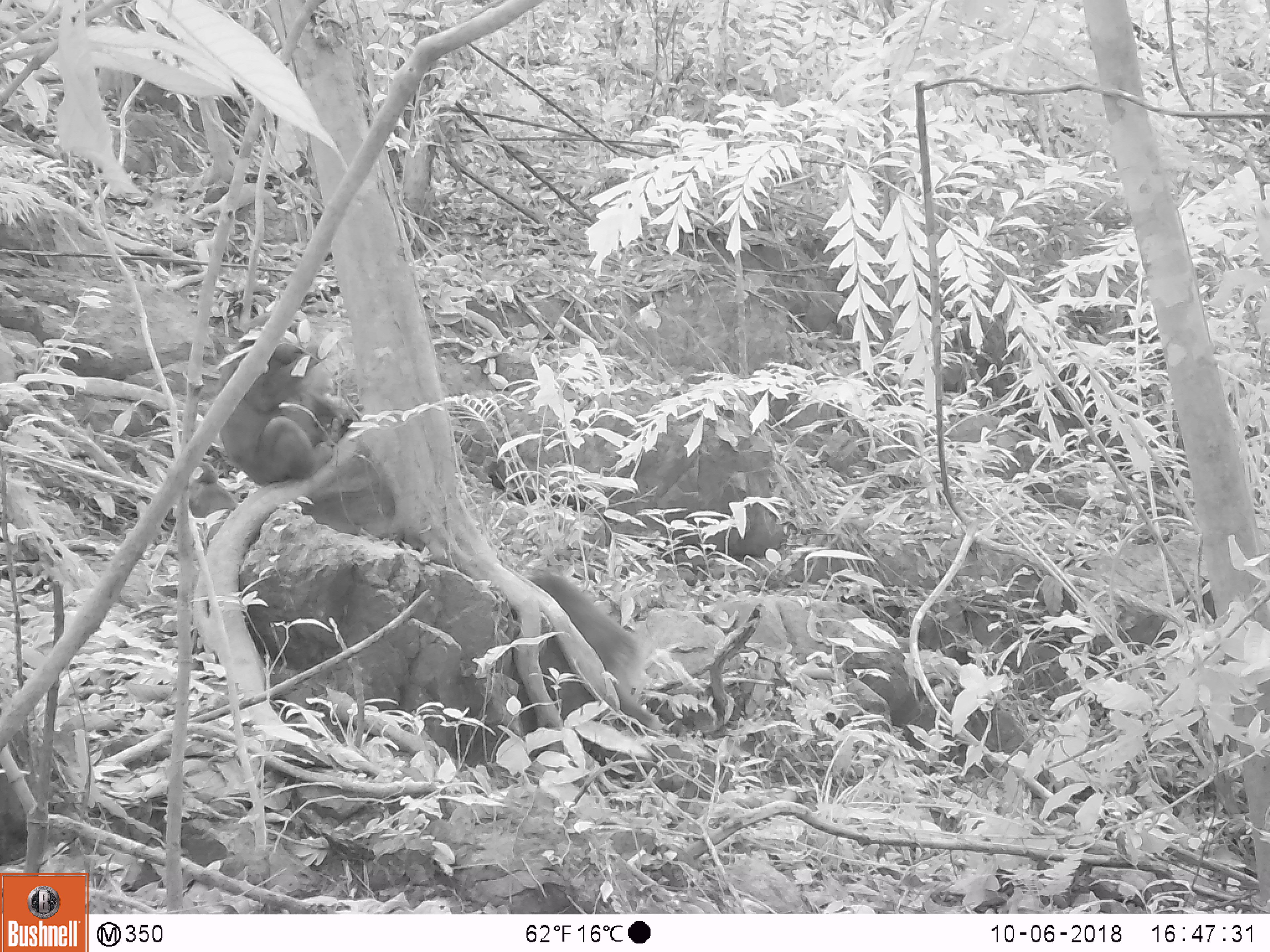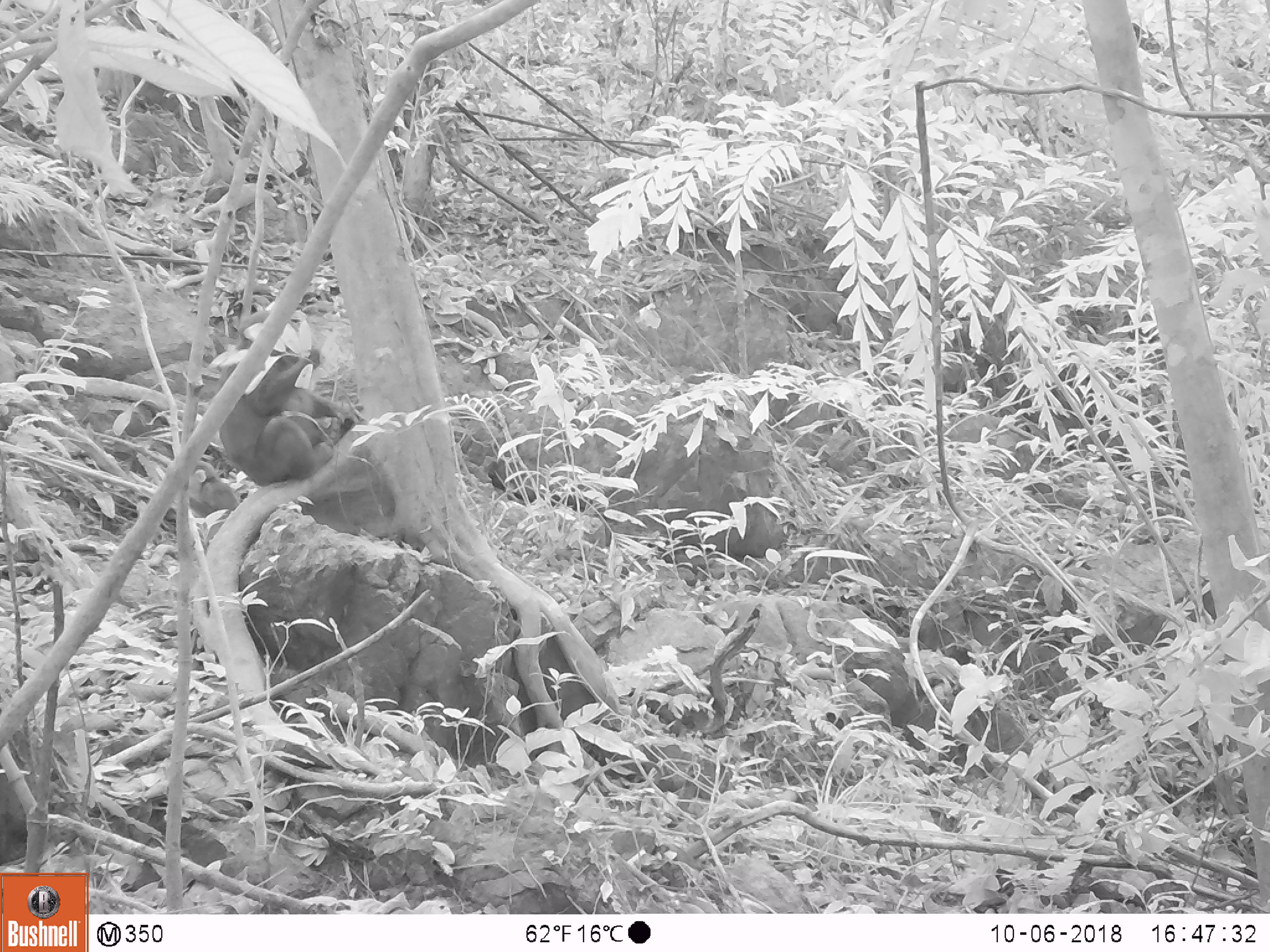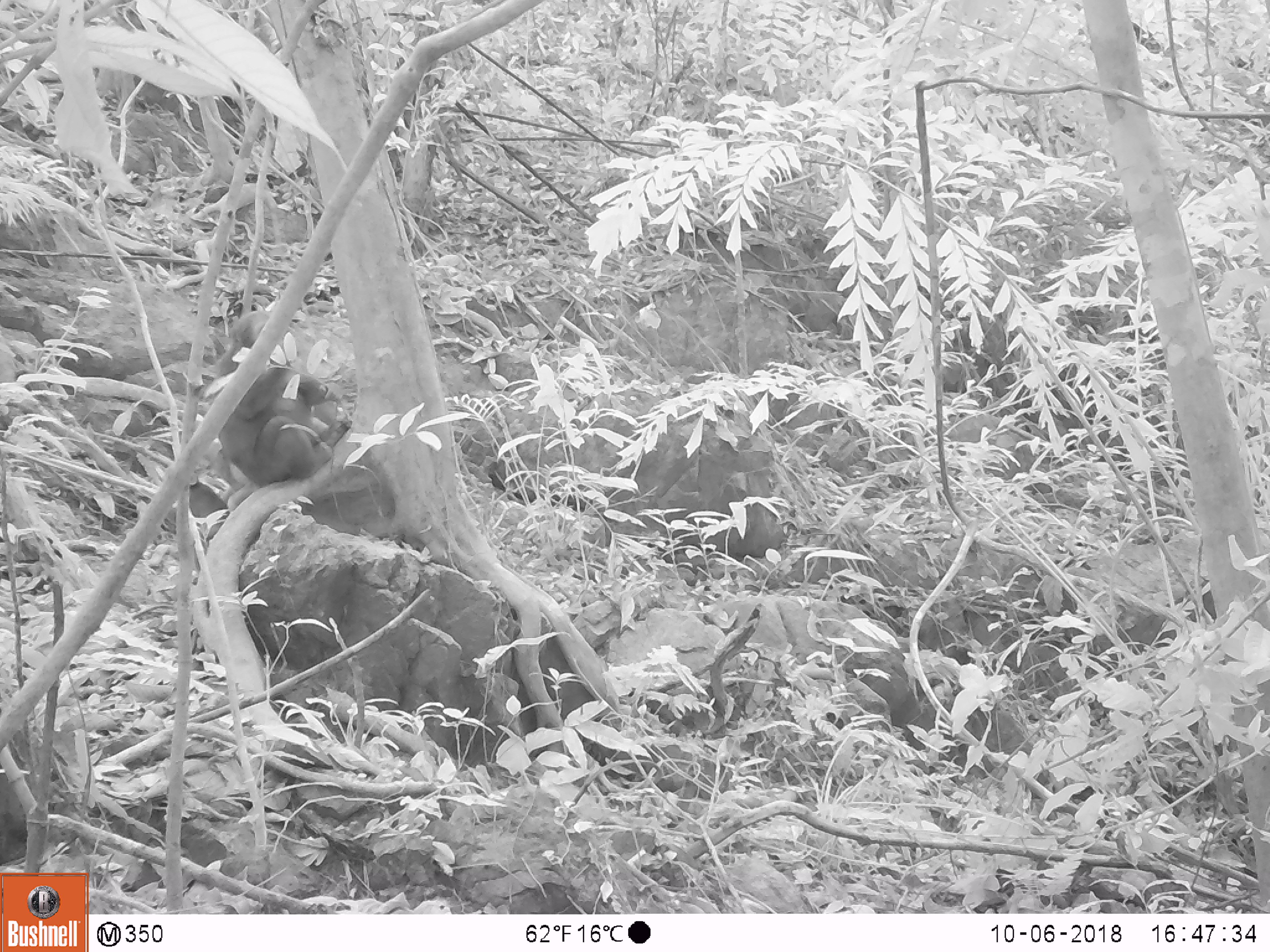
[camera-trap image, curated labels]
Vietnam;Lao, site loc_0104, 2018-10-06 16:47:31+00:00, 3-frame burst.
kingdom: Animalia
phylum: Chordata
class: Mammalia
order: Primates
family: Cercopithecidae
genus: Macaca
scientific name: Macaca arctoides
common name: stump-tailed macaque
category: stump tailed macaque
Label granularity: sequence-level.